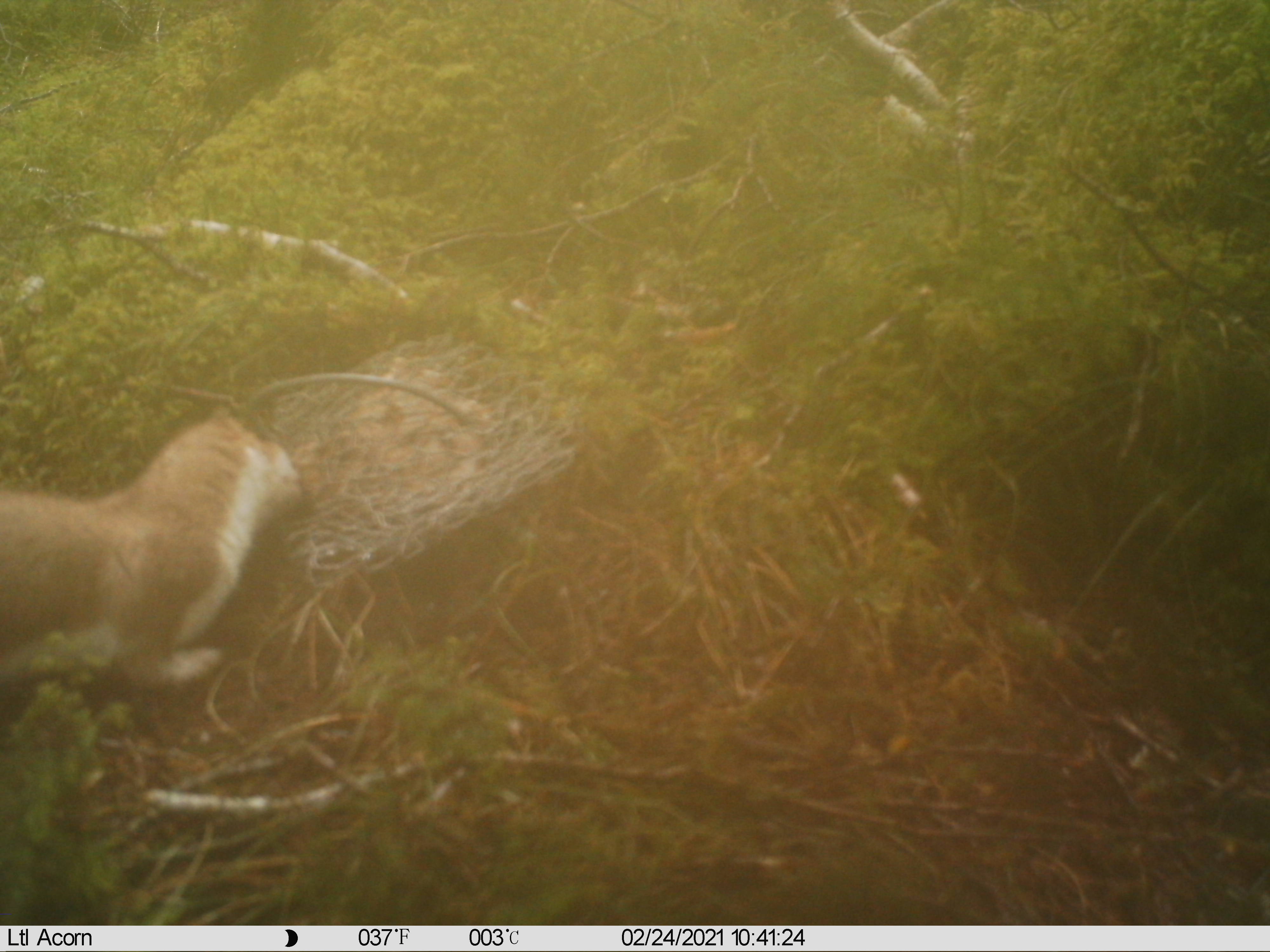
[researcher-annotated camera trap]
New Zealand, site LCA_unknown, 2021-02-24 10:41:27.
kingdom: Animalia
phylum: Chordata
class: Mammalia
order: Carnivora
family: Mustelidae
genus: Mustela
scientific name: Mustela erminea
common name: stoat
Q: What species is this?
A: Stoat (Mustela erminea).